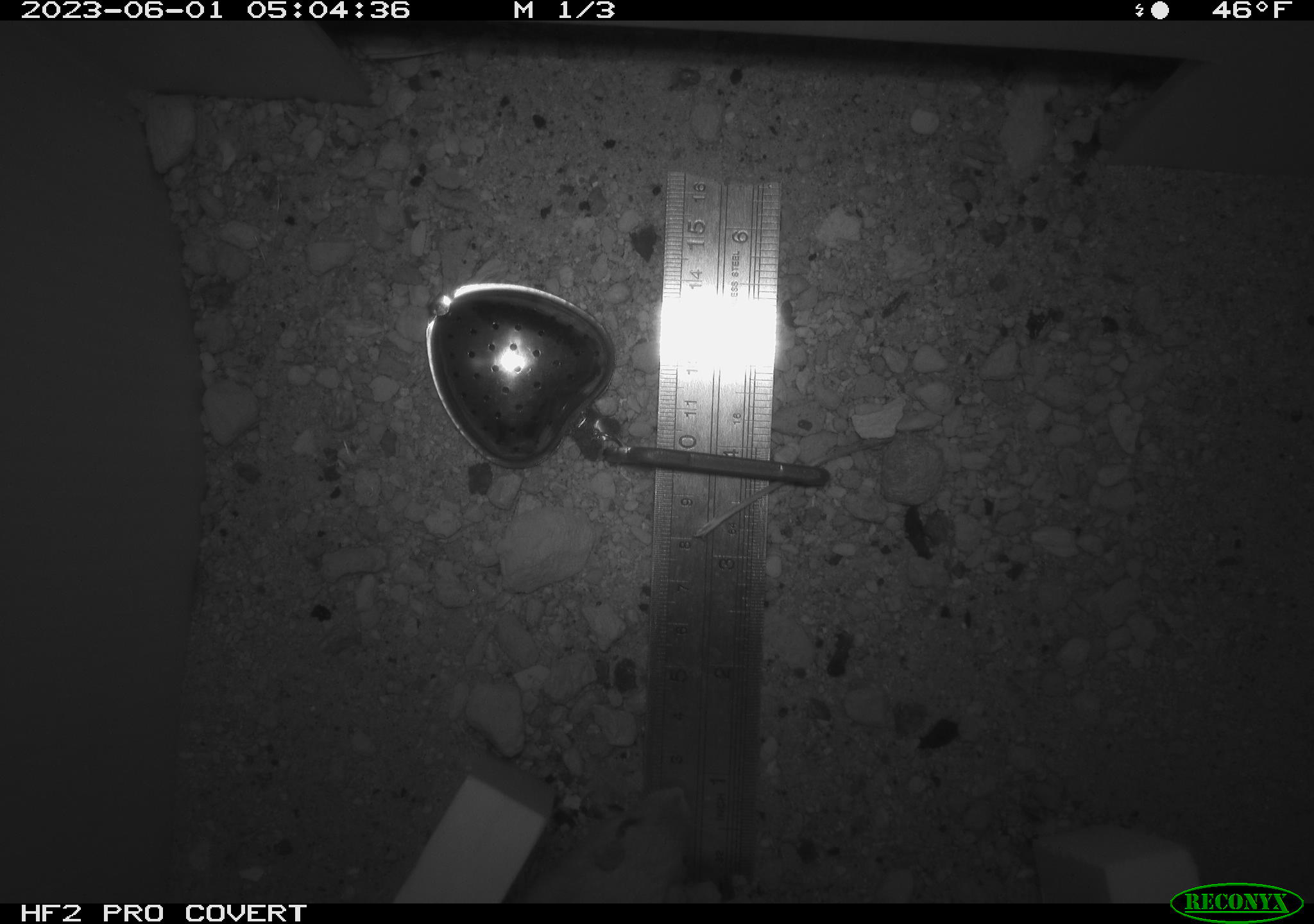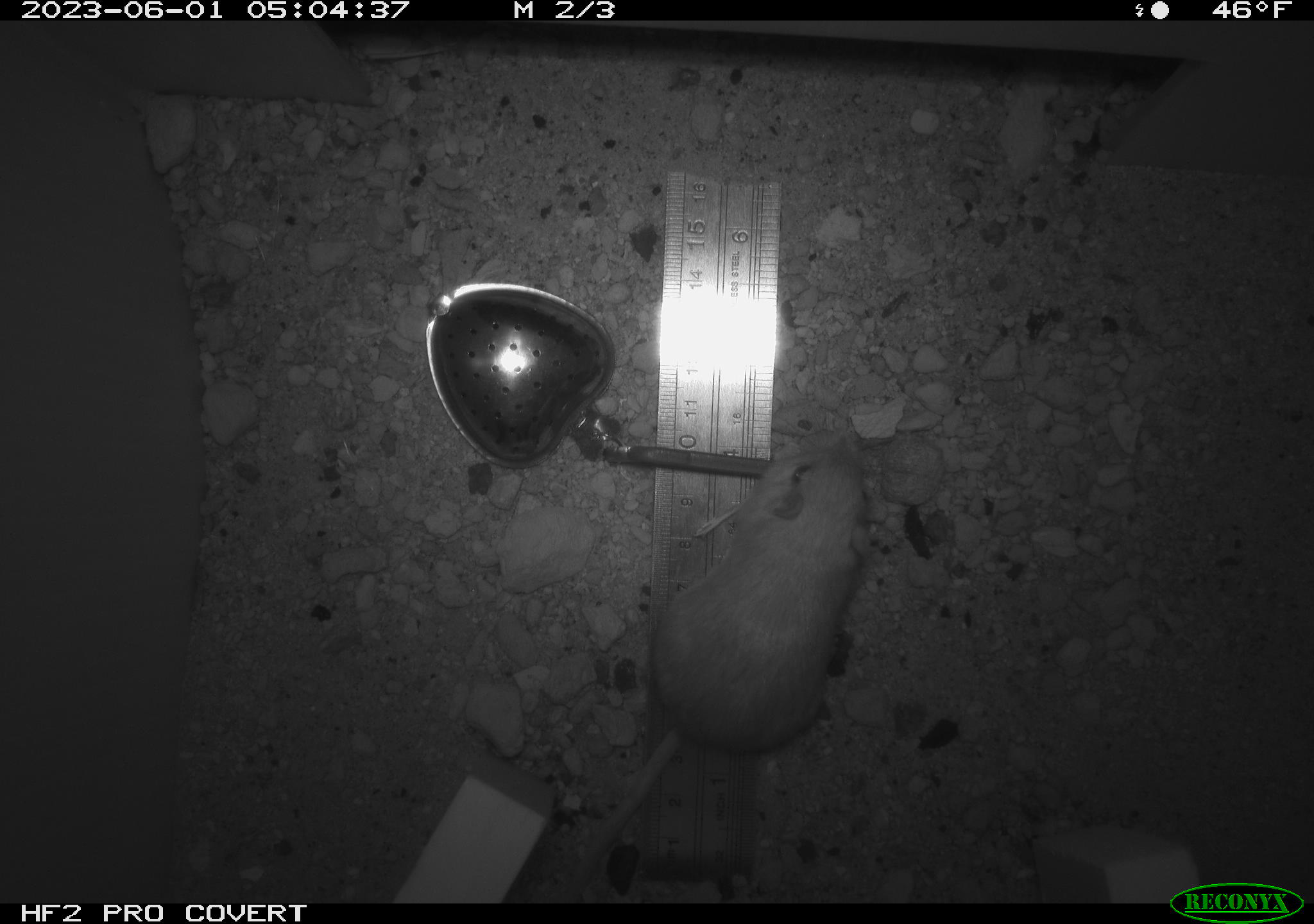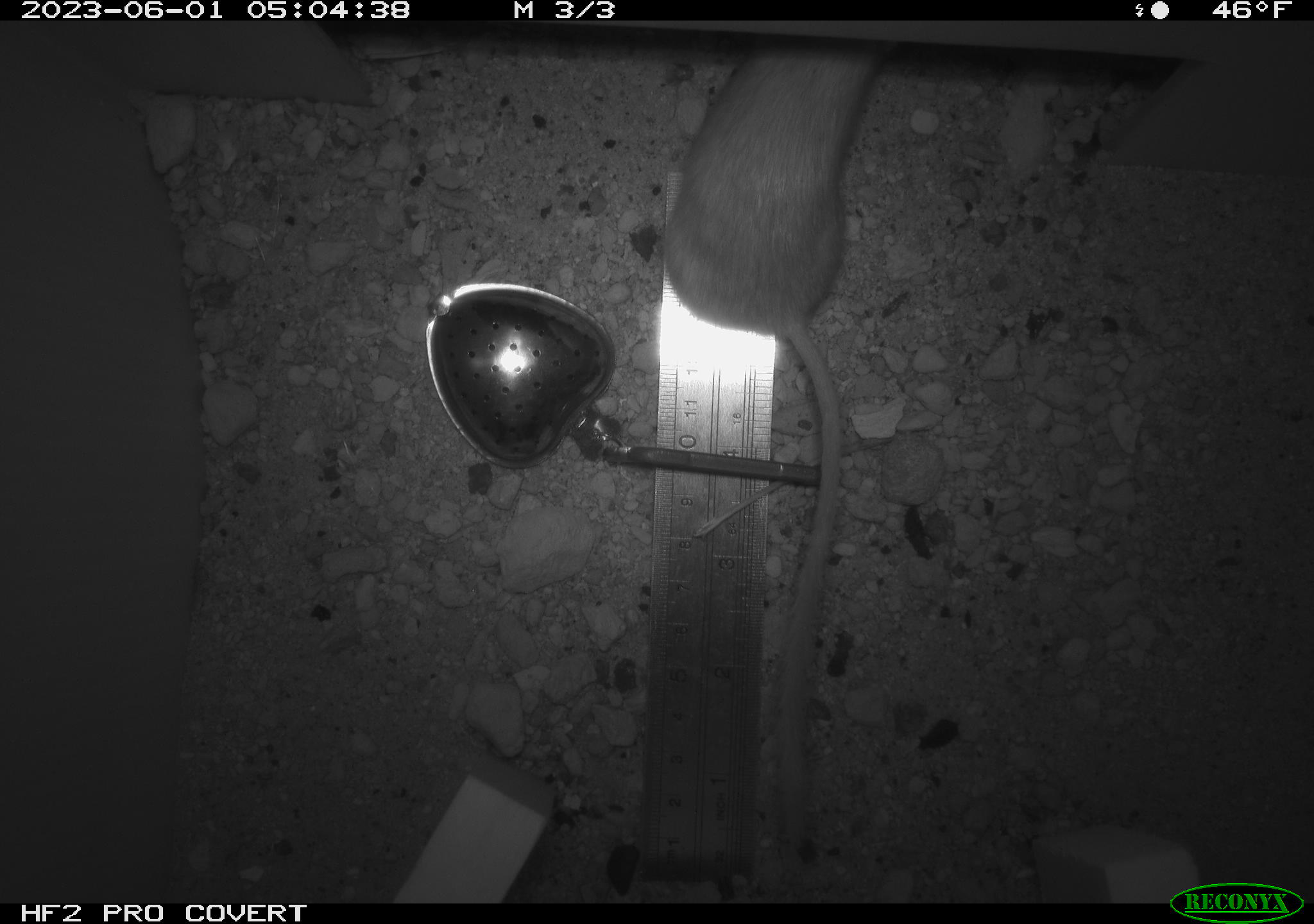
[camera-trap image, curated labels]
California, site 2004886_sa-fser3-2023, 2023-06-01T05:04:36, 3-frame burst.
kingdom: Animalia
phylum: Chordata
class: Mammalia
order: Rodentia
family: Heteromyidae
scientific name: Heteromyidae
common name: kangaroo rats and pocket mice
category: heteromyidae family